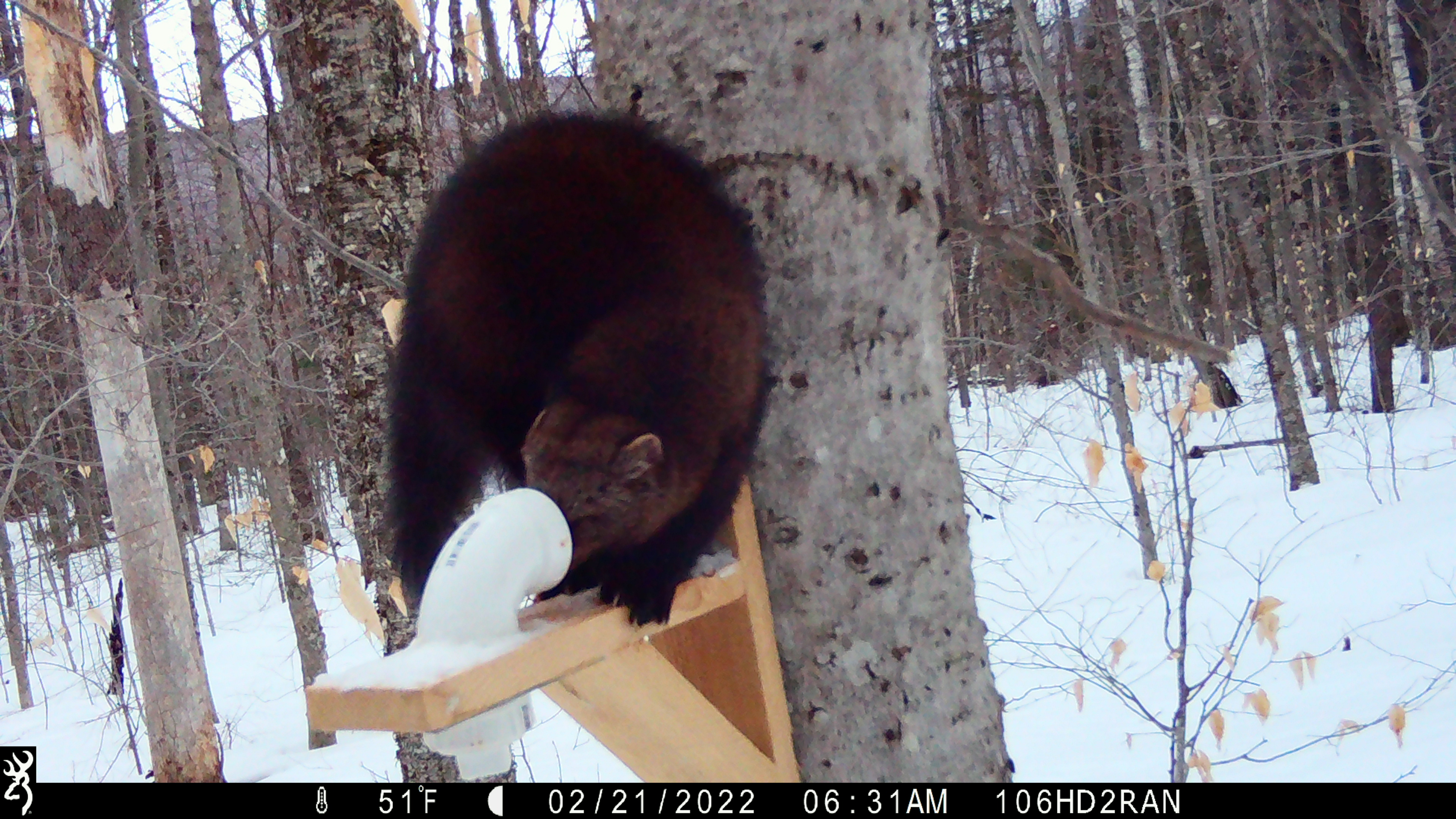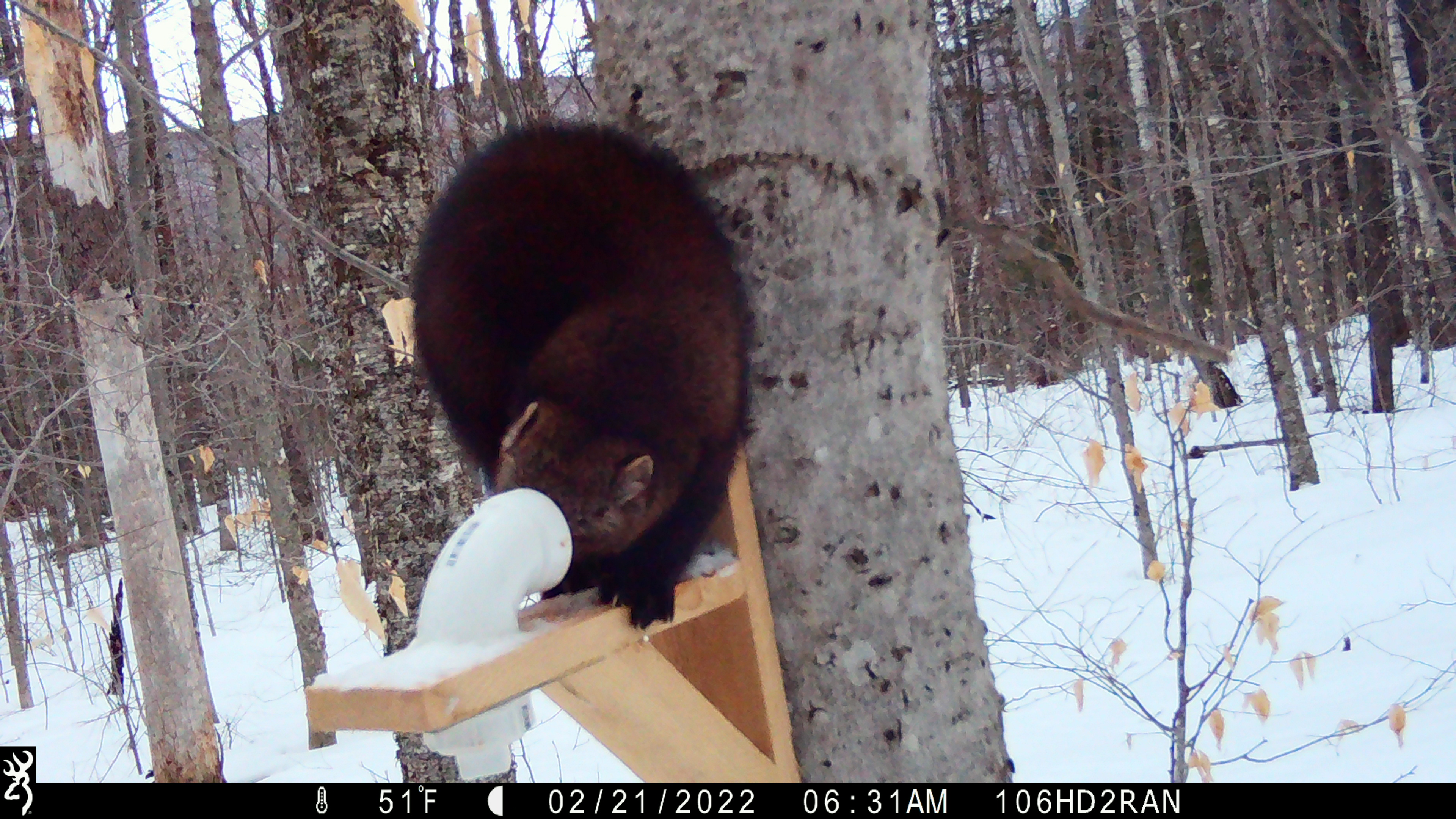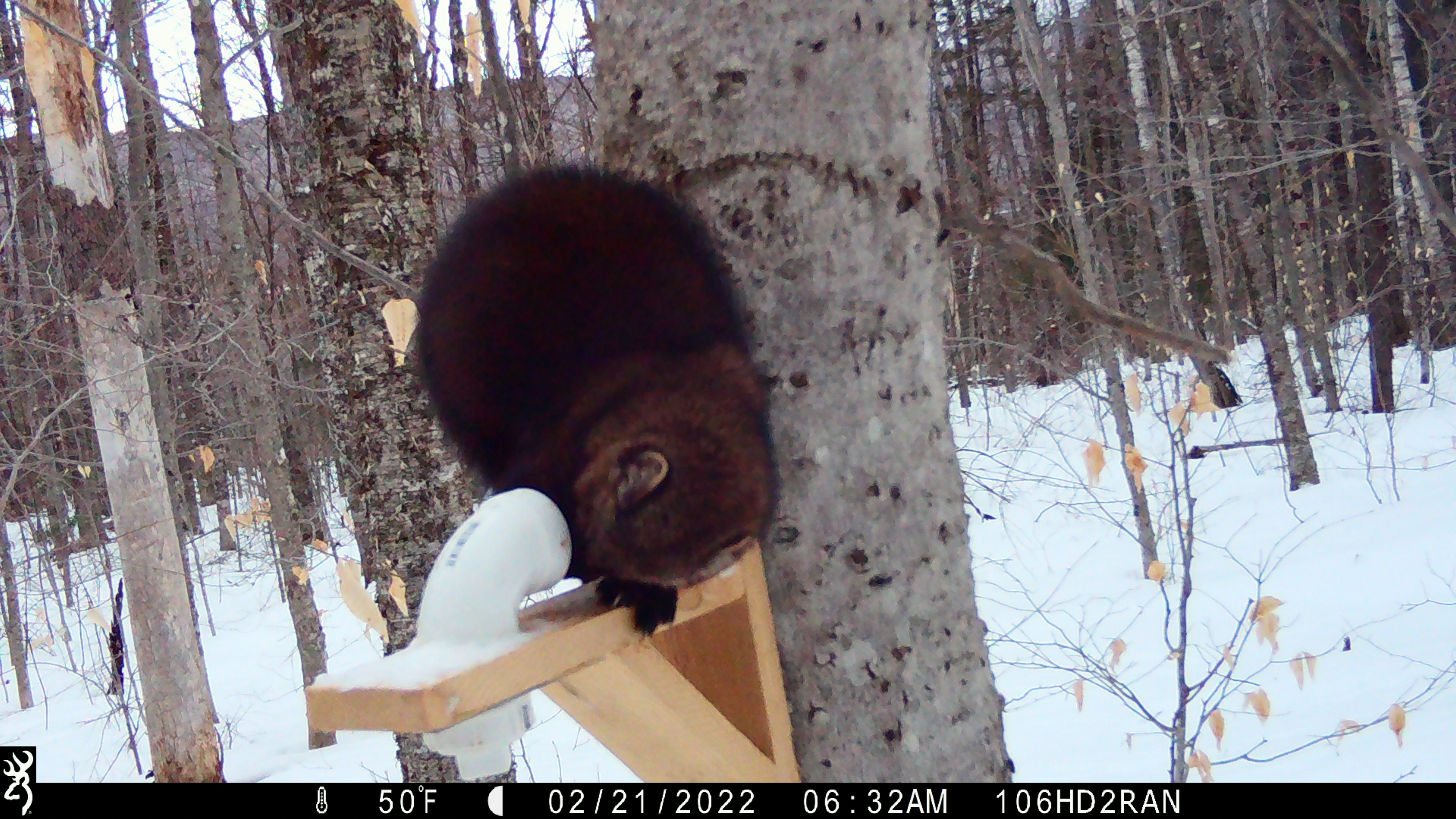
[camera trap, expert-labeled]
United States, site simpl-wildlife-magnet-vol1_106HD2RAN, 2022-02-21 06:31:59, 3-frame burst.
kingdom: Animalia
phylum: Chordata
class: Mammalia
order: Carnivora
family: Mustelidae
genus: Pekania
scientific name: Pekania pennanti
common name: fisher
Fisher (Pekania pennanti).